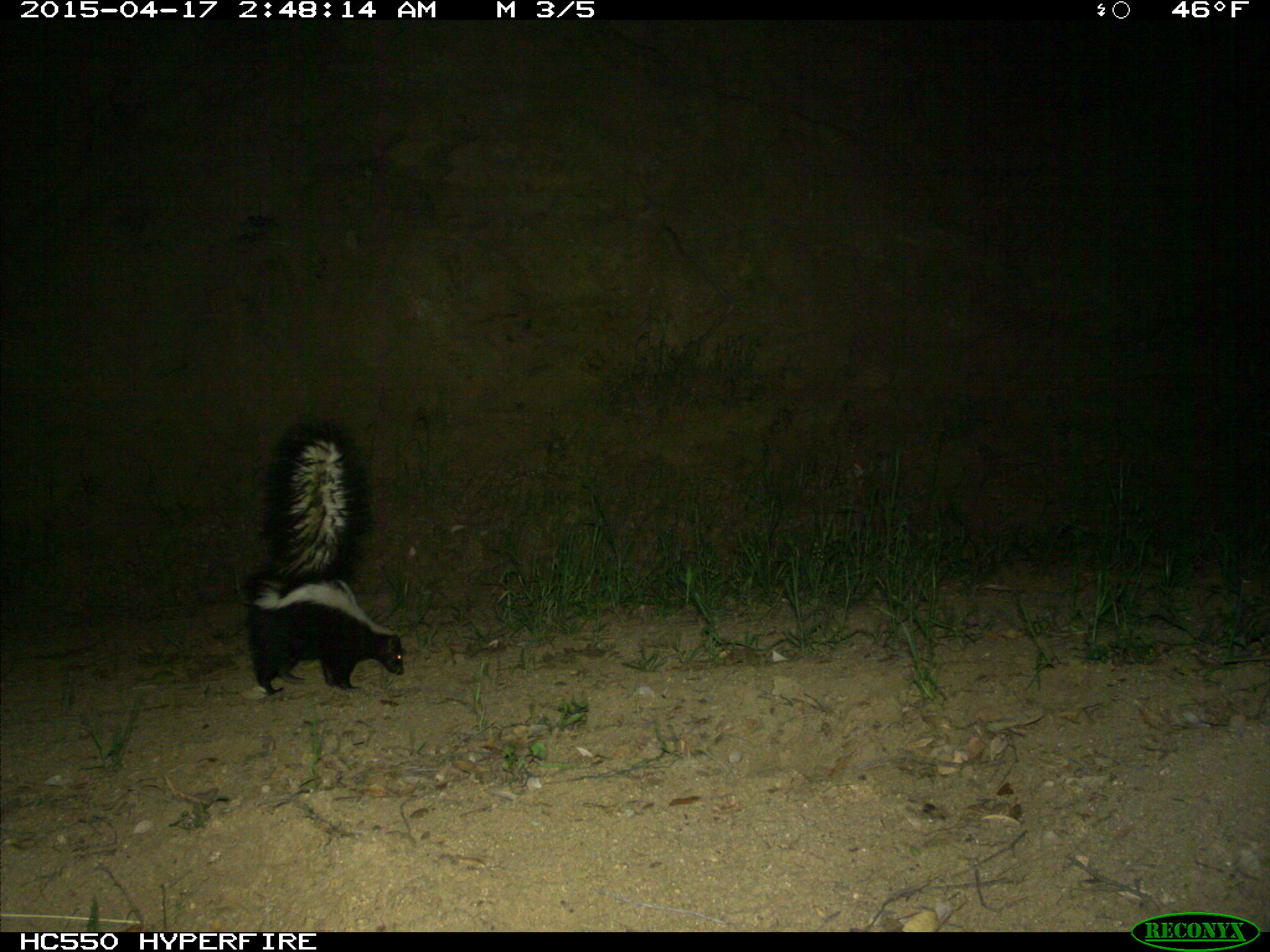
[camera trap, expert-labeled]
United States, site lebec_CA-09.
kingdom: Animalia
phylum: Chordata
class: Mammalia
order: Carnivora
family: Mephitidae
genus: Mephitis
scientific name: Mephitis mephitis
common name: striped skunk